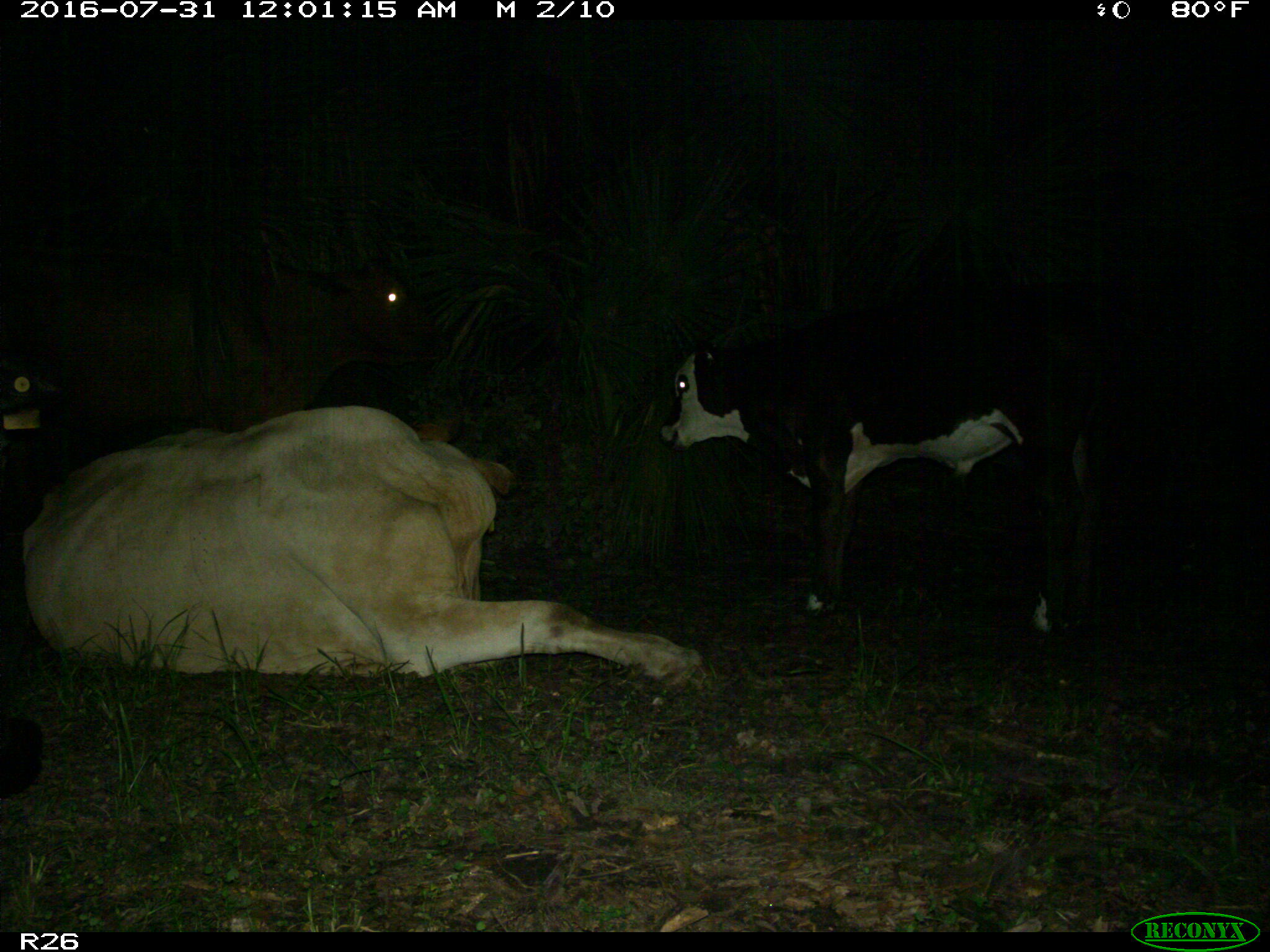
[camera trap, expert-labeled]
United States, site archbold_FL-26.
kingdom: Animalia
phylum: Chordata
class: Mammalia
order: Artiodactyla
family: Bovidae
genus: Bos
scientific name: Bos taurus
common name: domestic cow